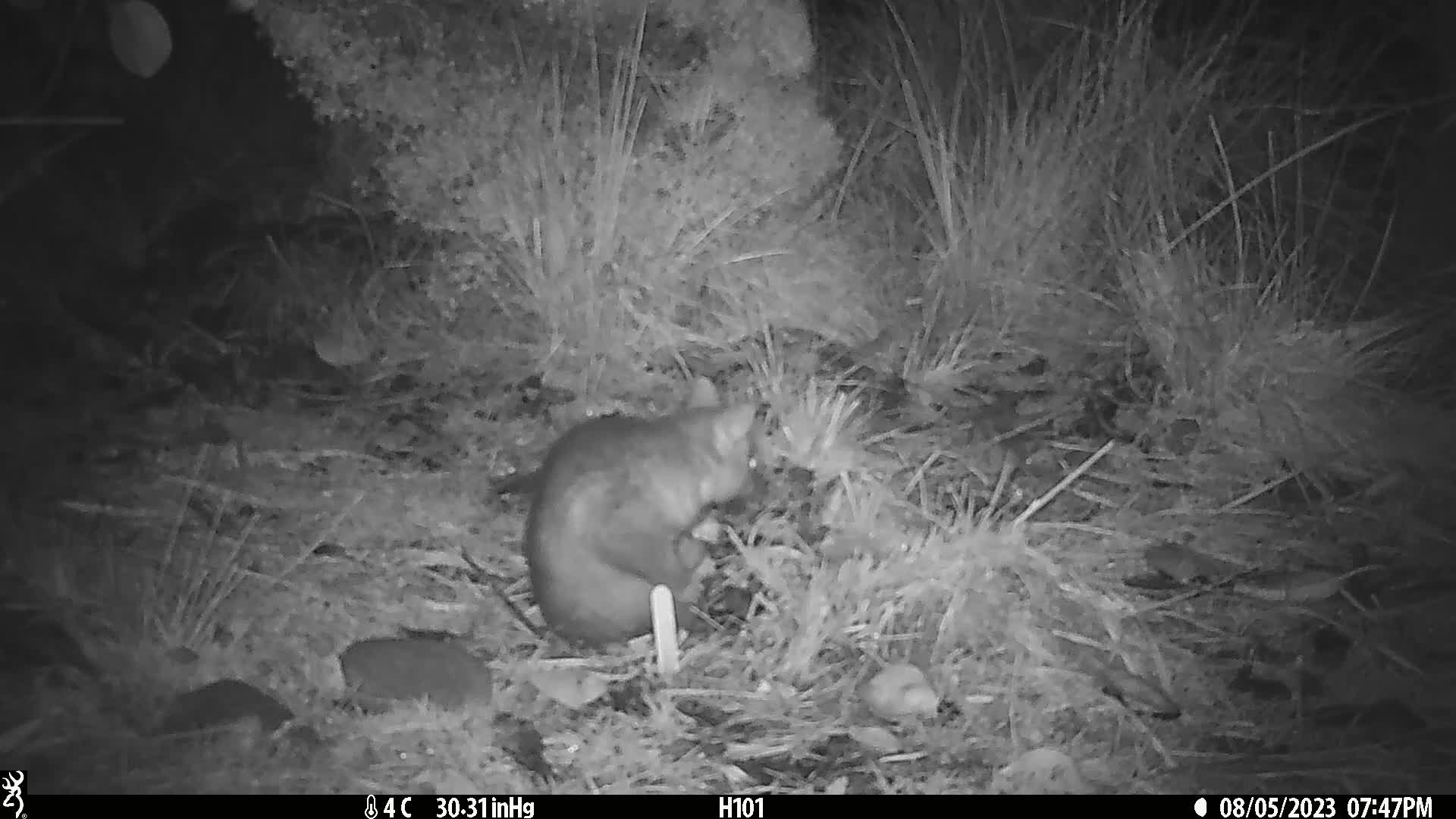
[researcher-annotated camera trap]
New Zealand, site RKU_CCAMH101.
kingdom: Animalia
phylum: Chordata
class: Mammalia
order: Diprotodontia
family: Phalangeridae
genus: Trichosurus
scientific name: Trichosurus vulpecula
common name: common brushtail possum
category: possum